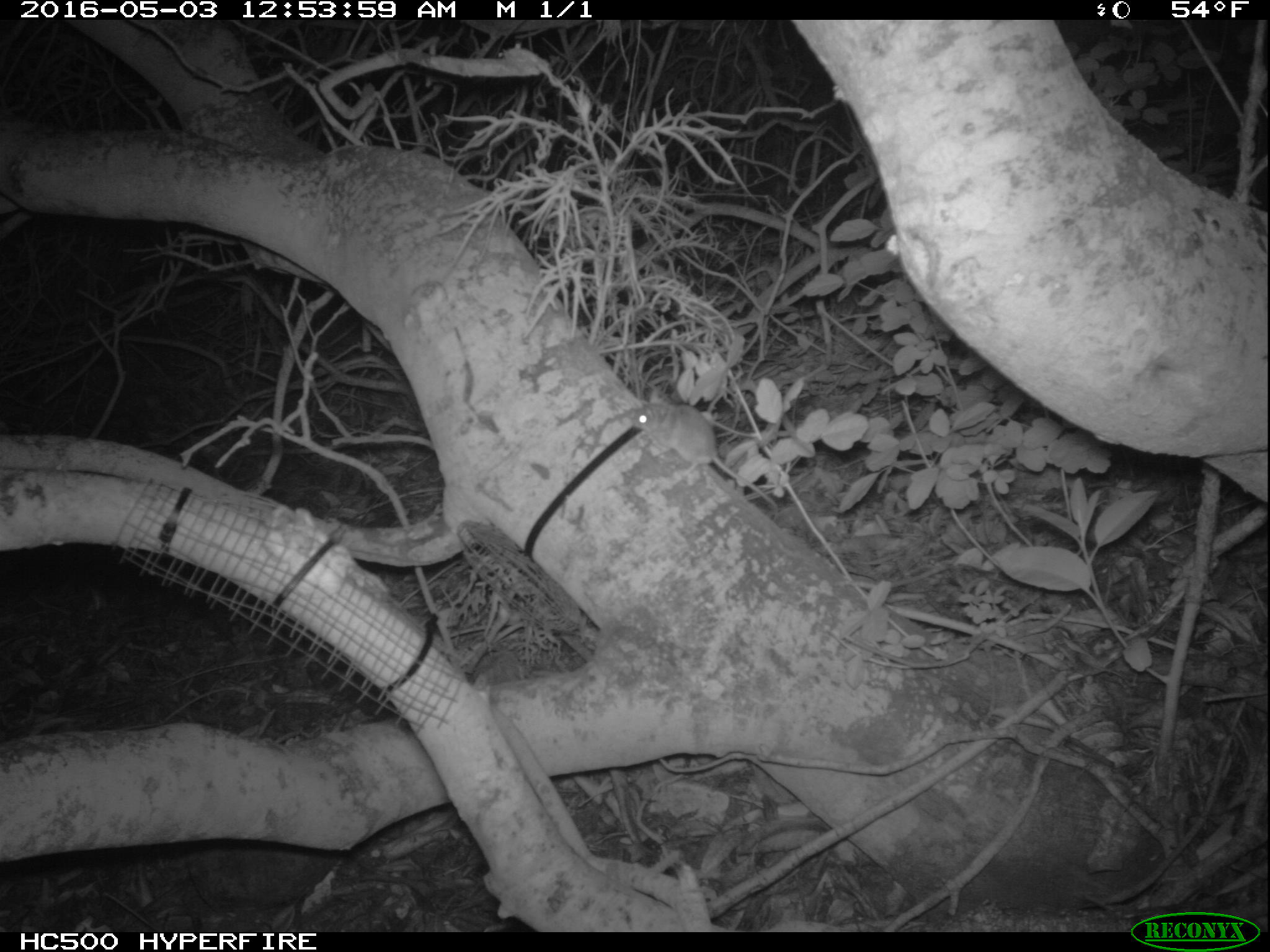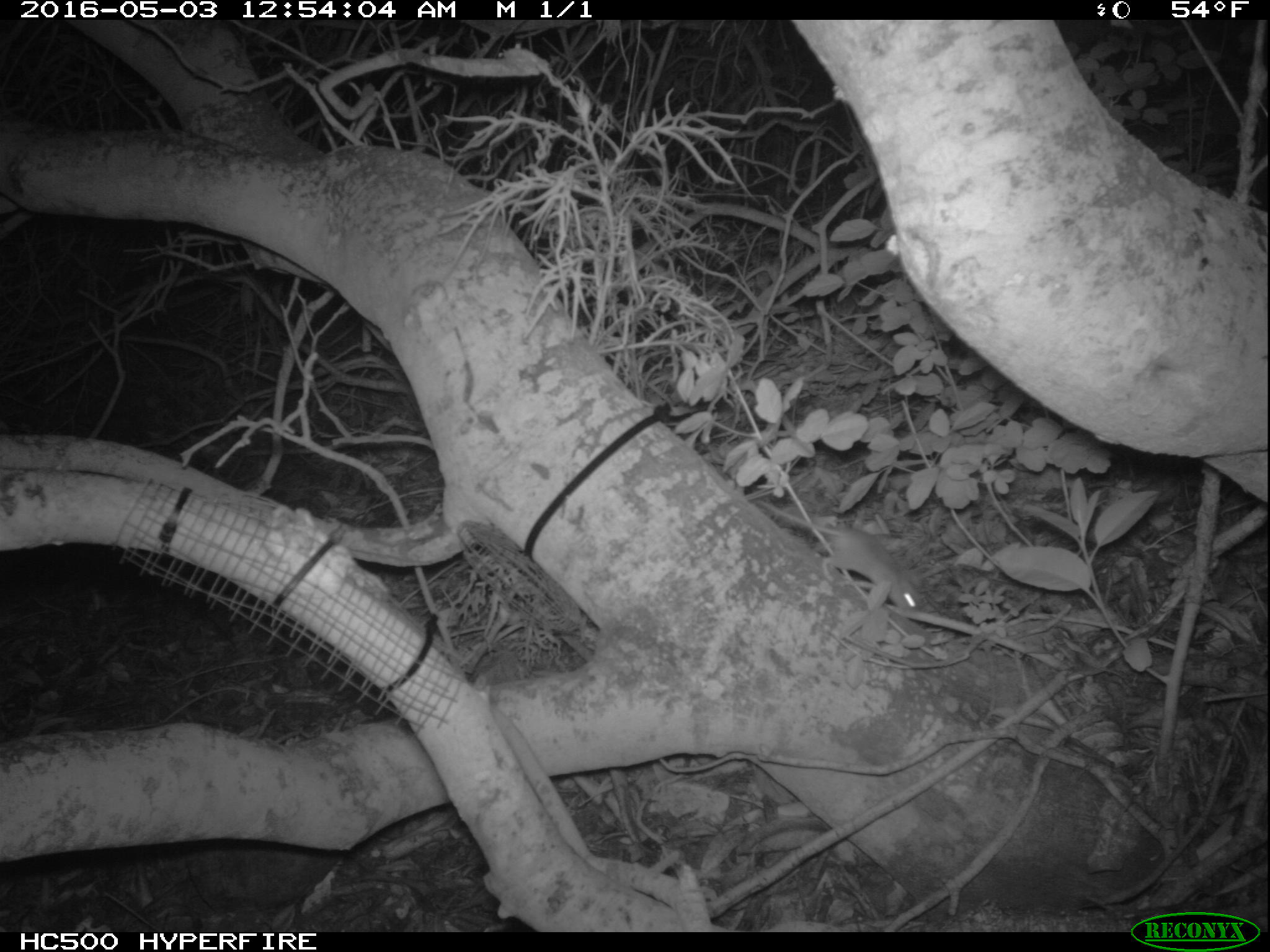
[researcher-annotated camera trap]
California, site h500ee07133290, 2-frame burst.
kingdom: Animalia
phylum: Chordata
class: Mammalia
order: Rodentia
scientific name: Rodentia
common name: rodent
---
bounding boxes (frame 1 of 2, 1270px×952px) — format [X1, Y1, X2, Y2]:
rodent: [628, 395, 777, 519]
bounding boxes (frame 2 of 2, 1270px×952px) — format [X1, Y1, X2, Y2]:
rodent: [753, 500, 923, 612]